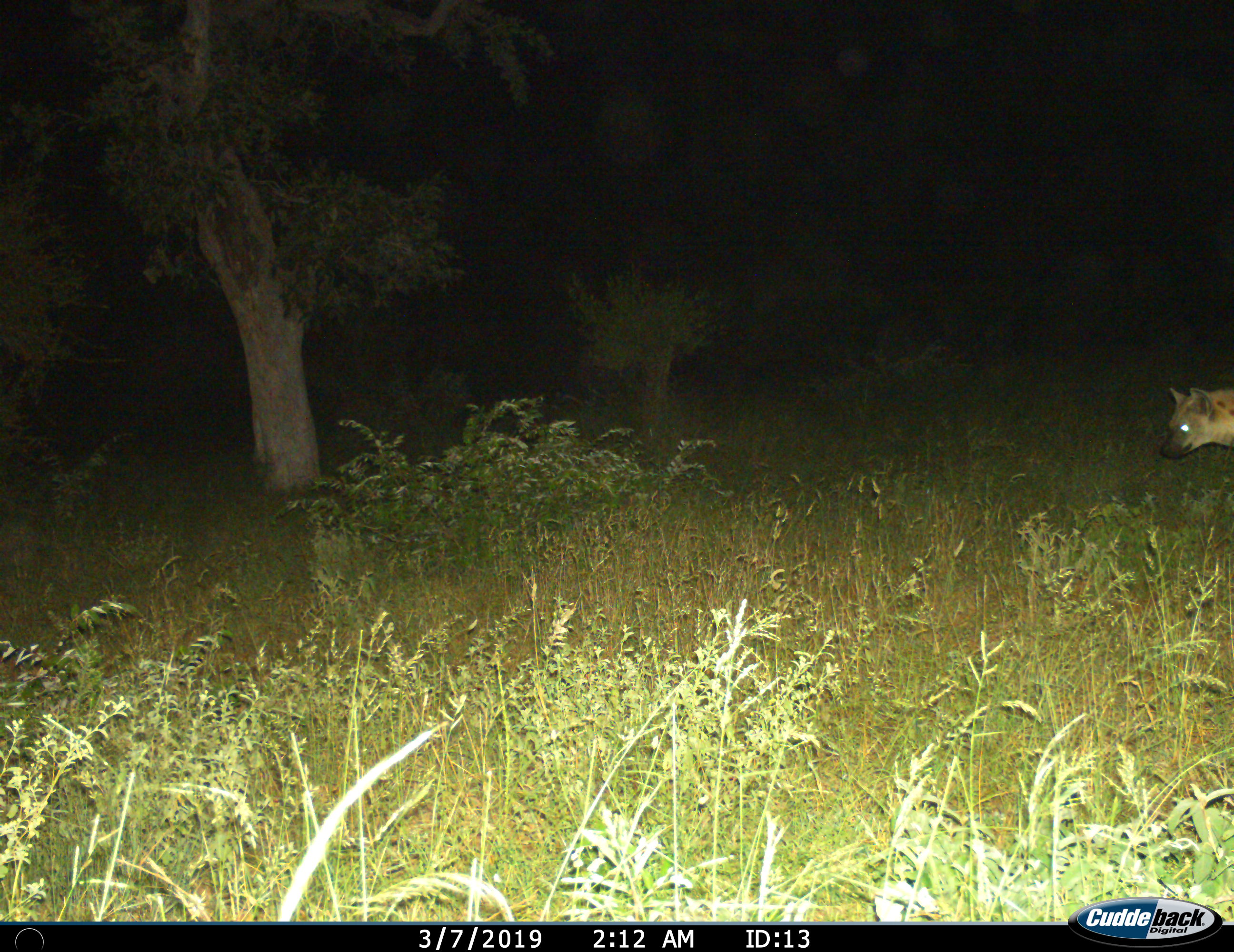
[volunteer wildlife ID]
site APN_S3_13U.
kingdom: Animalia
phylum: Chordata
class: Mammalia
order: Carnivora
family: Hyaenidae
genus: Crocuta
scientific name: Crocuta crocuta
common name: spotted hyena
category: hyenaspotted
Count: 1.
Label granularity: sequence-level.